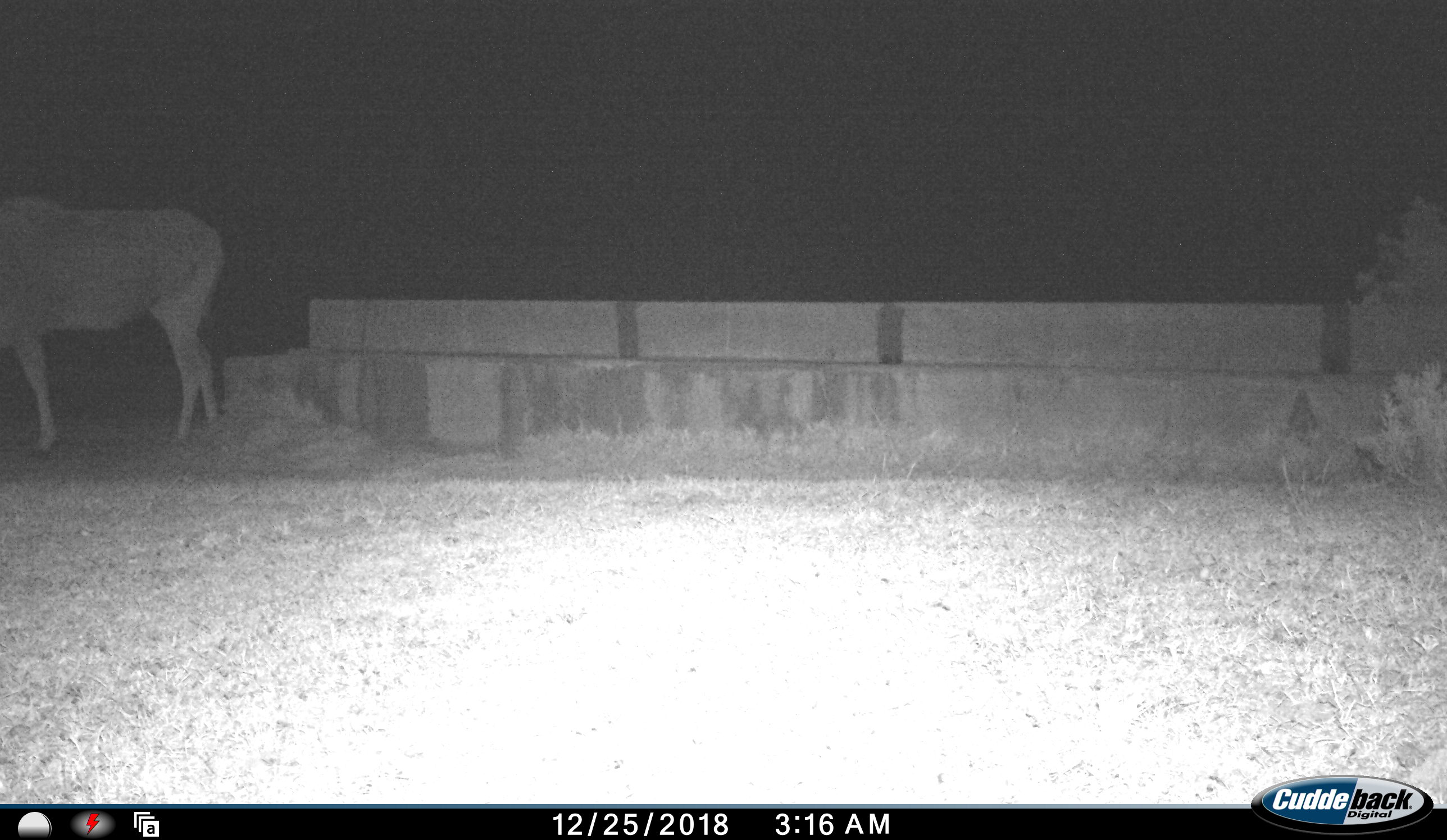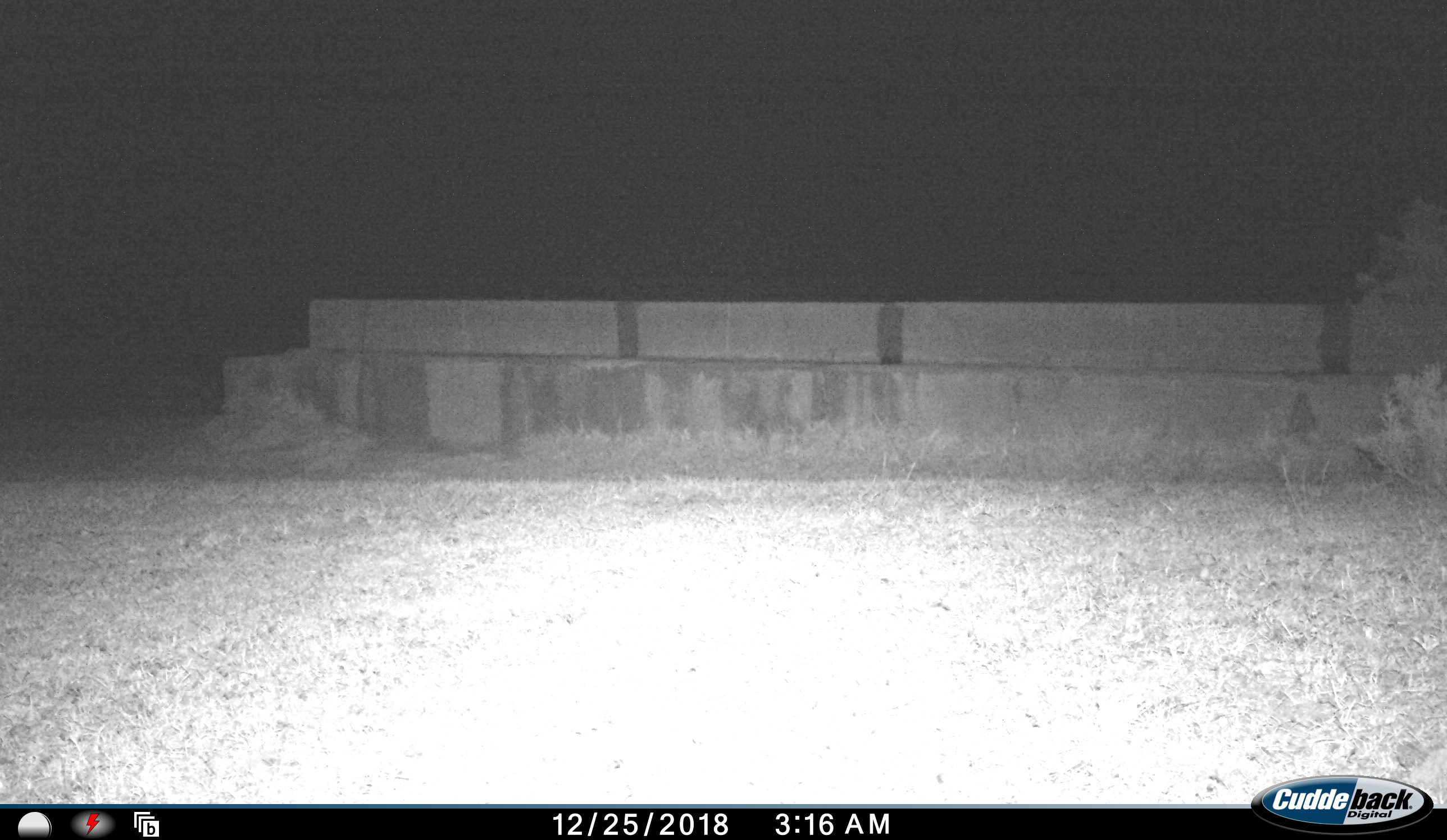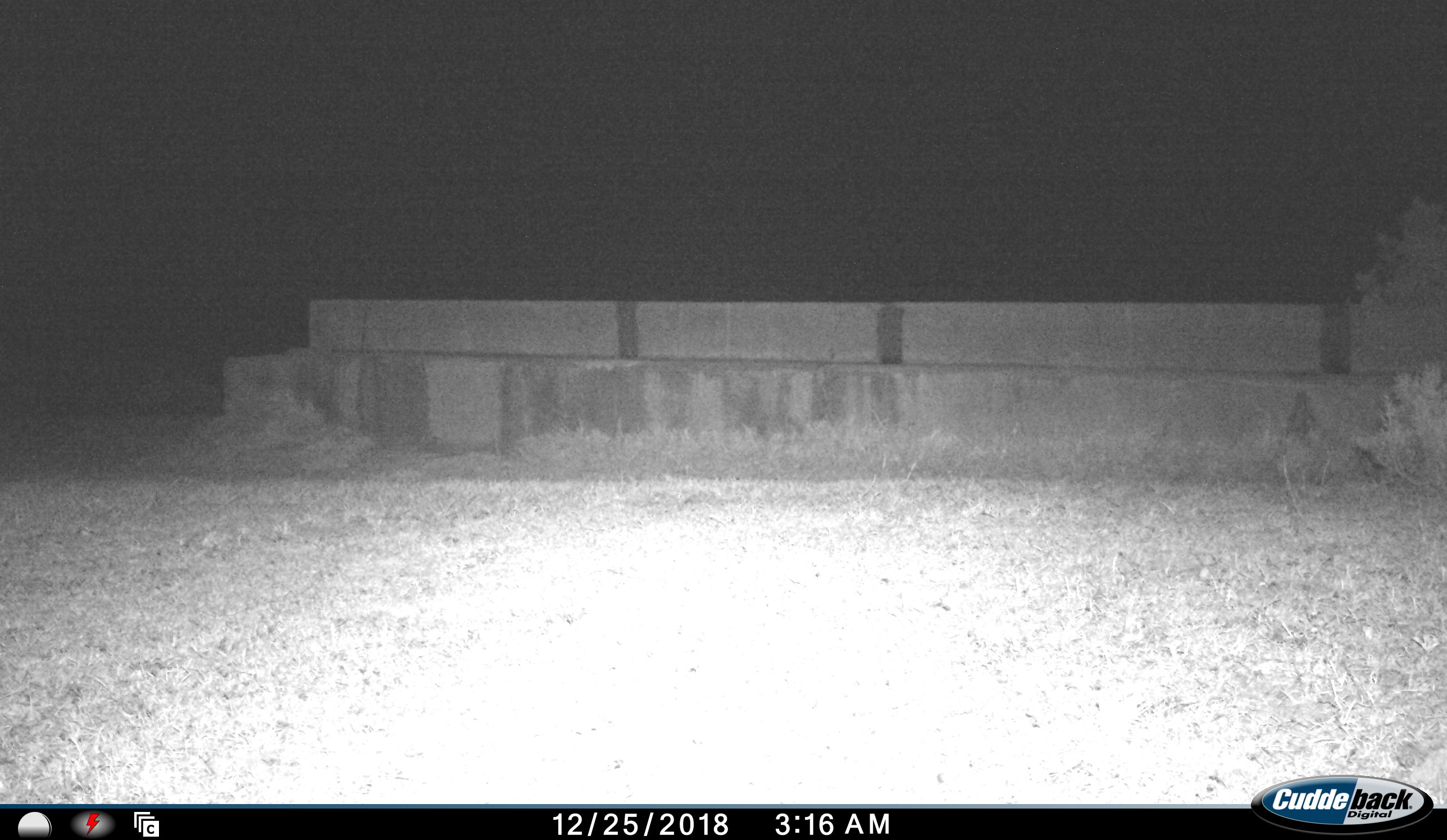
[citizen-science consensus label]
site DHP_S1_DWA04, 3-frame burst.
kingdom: Animalia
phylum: Chordata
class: Mammalia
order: Artiodactyla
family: Bovidae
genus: Tragelaphus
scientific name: Tragelaphus oryx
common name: eland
Eland (Tragelaphus oryx), count 1. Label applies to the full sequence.